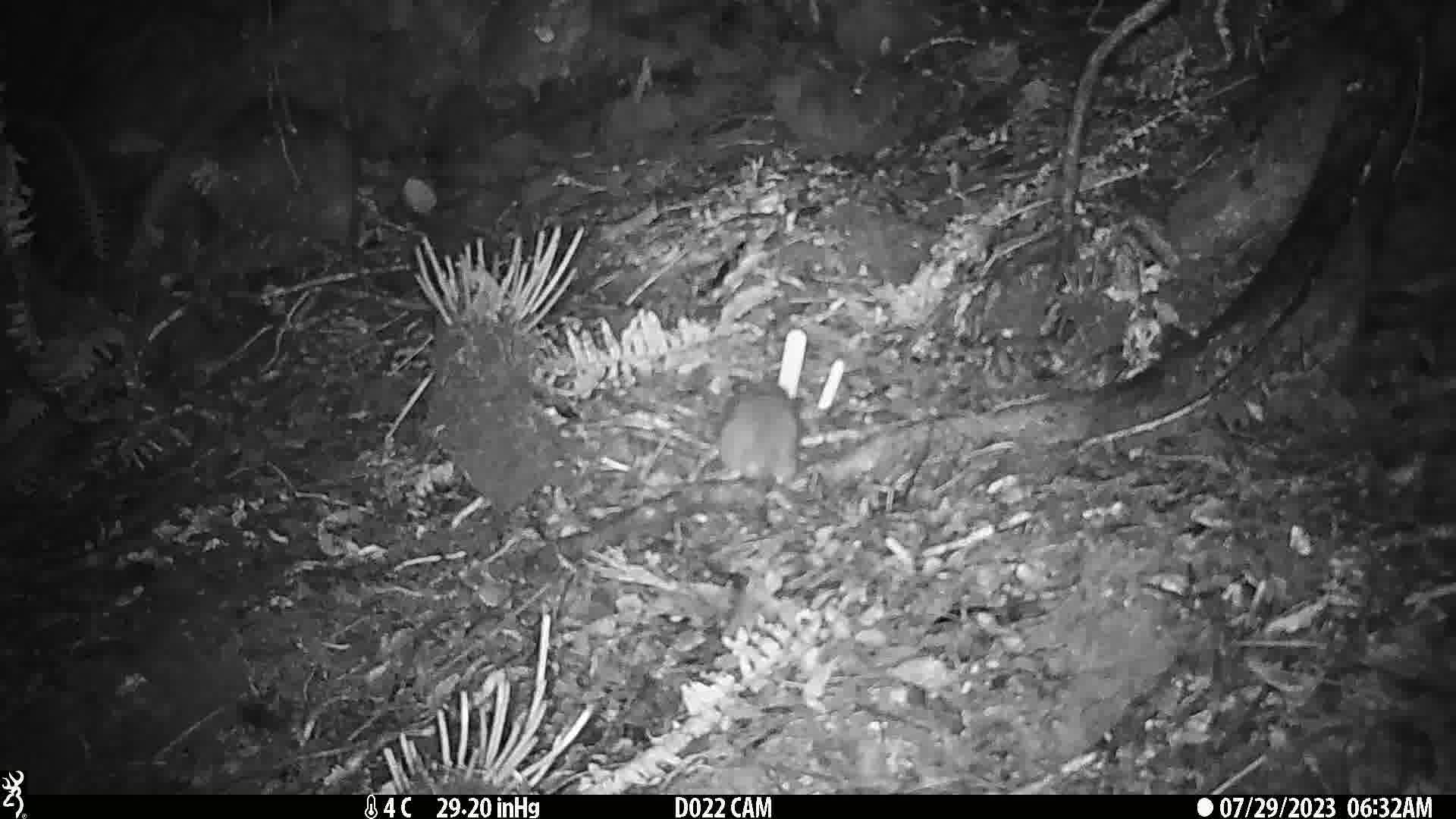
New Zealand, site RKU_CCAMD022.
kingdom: Animalia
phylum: Chordata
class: Mammalia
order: Rodentia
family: Muridae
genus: Rattus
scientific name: Rattus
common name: rat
Rat (Rattus).